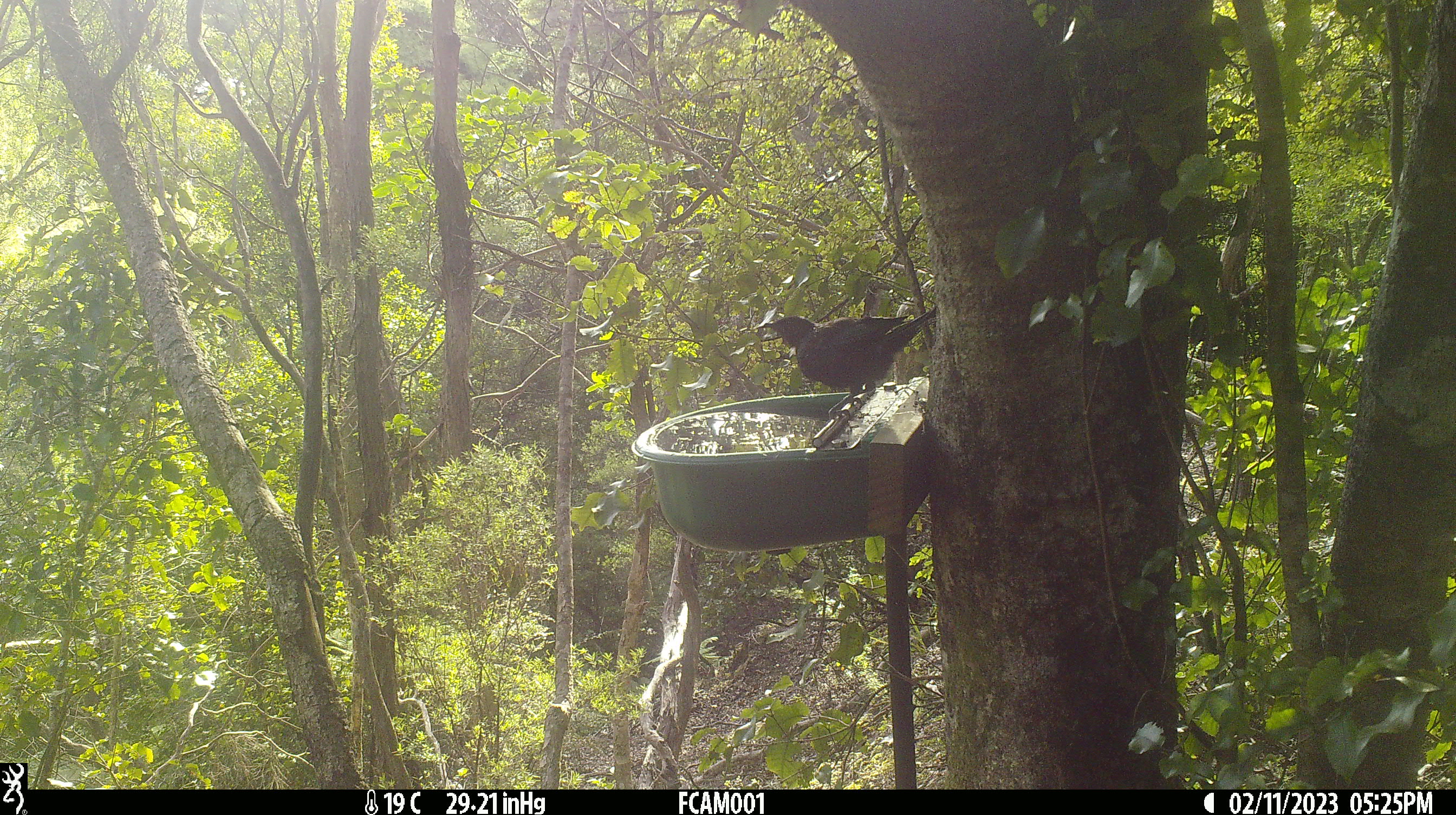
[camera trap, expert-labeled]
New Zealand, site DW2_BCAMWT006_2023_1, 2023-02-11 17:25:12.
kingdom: Animalia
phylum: Chordata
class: Aves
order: Passeriformes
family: Meliphagidae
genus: Prosthemadera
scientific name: Prosthemadera novaeseelandiae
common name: tui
Tui (Prosthemadera novaeseelandiae).